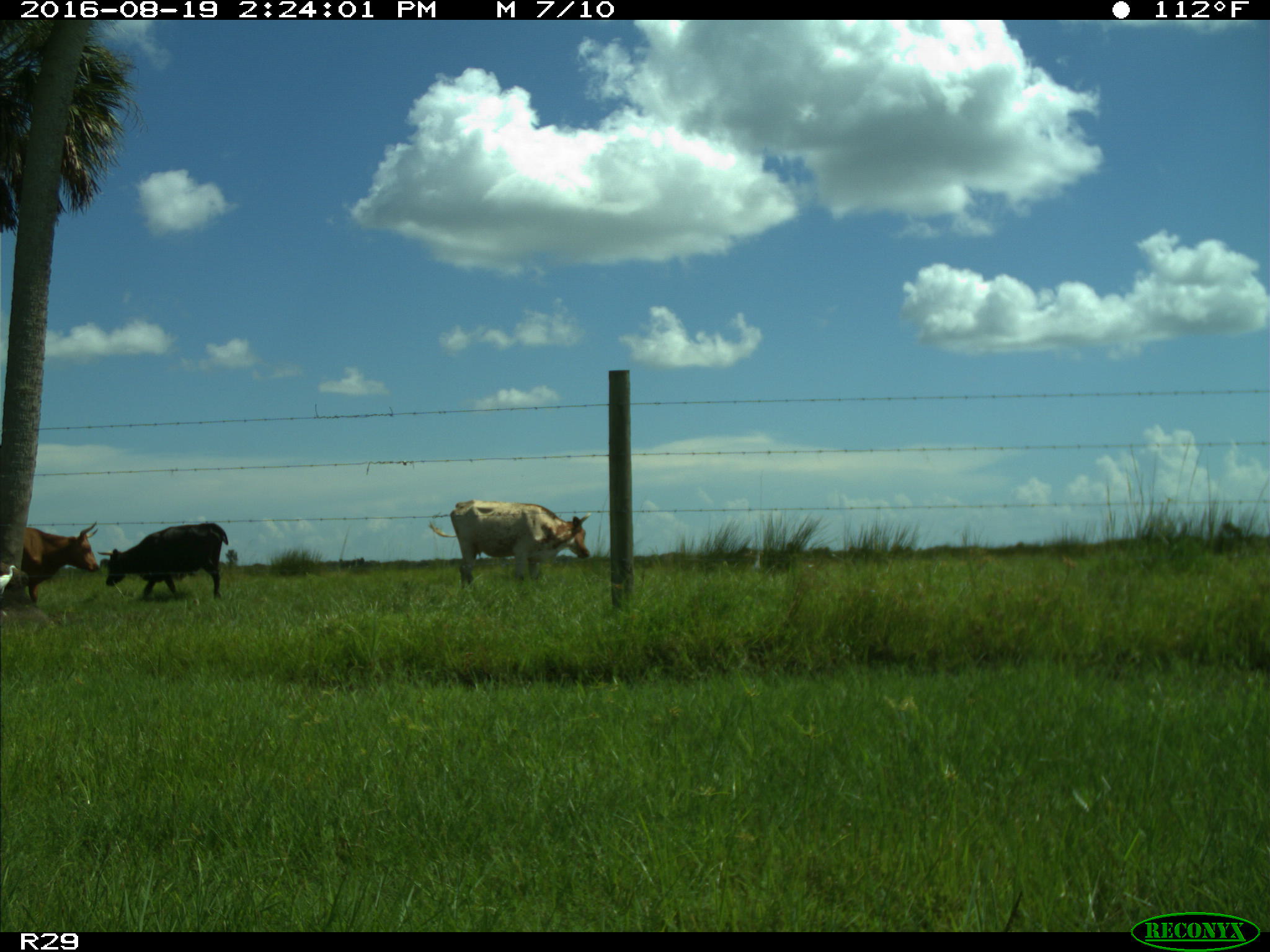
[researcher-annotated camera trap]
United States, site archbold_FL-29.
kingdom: Animalia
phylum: Chordata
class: Mammalia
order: Artiodactyla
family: Bovidae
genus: Bos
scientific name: Bos taurus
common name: domestic cow